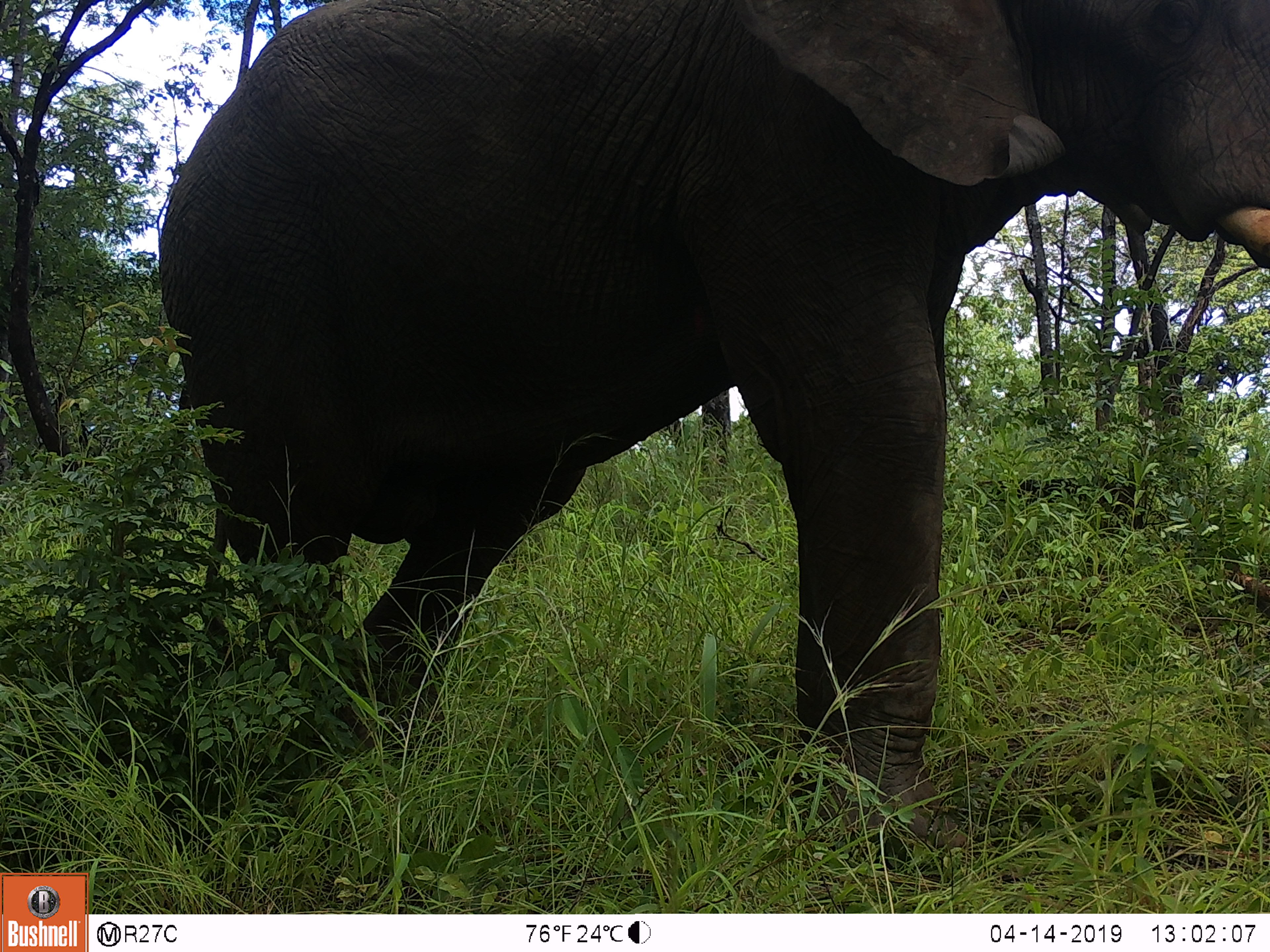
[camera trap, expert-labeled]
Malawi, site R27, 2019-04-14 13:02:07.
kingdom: Animalia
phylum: Chordata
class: Mammalia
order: Proboscidea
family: Elephantidae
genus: Loxodonta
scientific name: Loxodonta africana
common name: african savanna elephant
African savanna elephant (Loxodonta africana), count 1.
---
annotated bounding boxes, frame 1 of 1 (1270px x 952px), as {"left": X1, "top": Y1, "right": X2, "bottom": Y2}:
african savanna elephant: {"left": 138, "top": 1, "right": 1270, "bottom": 844}